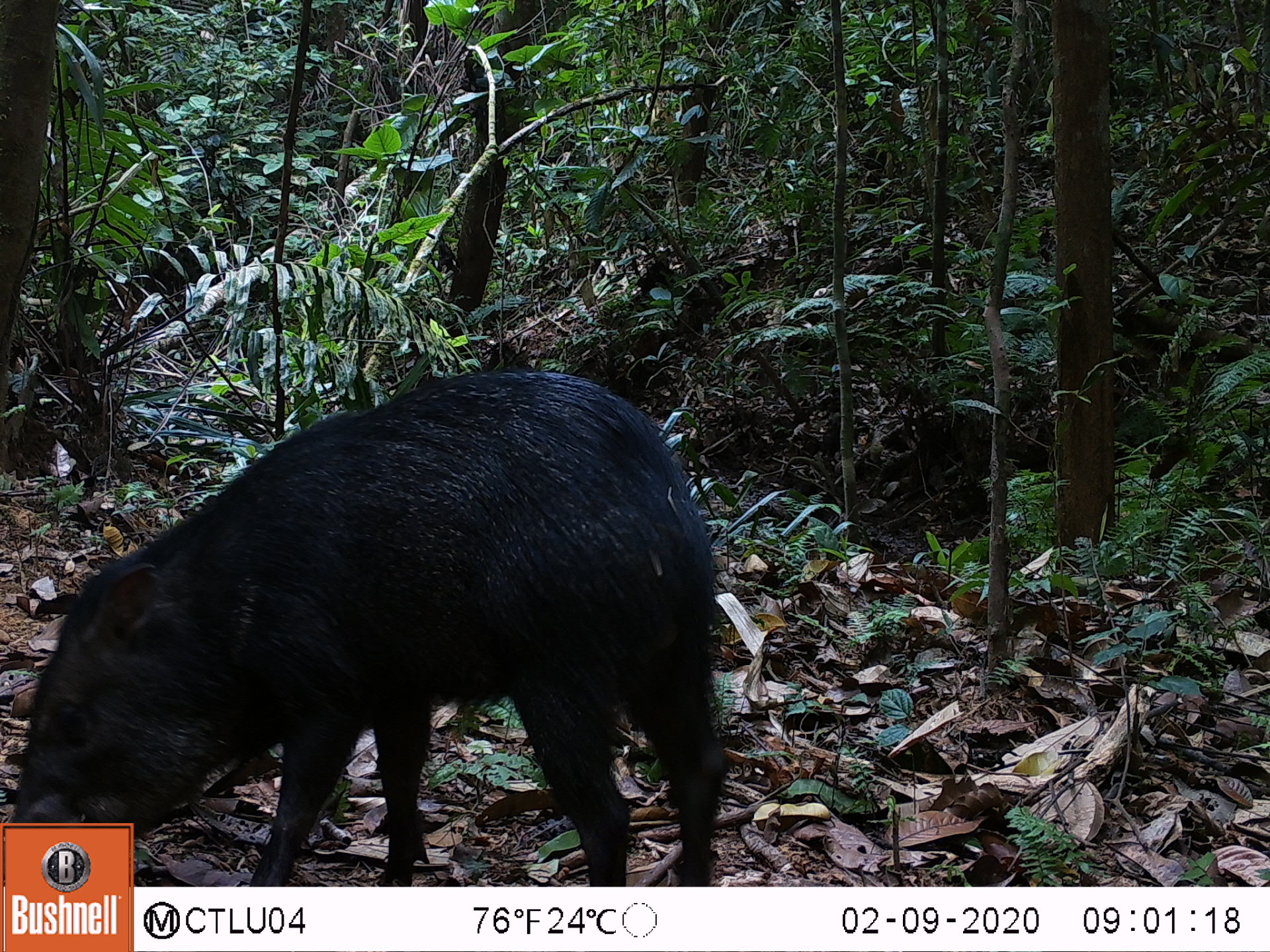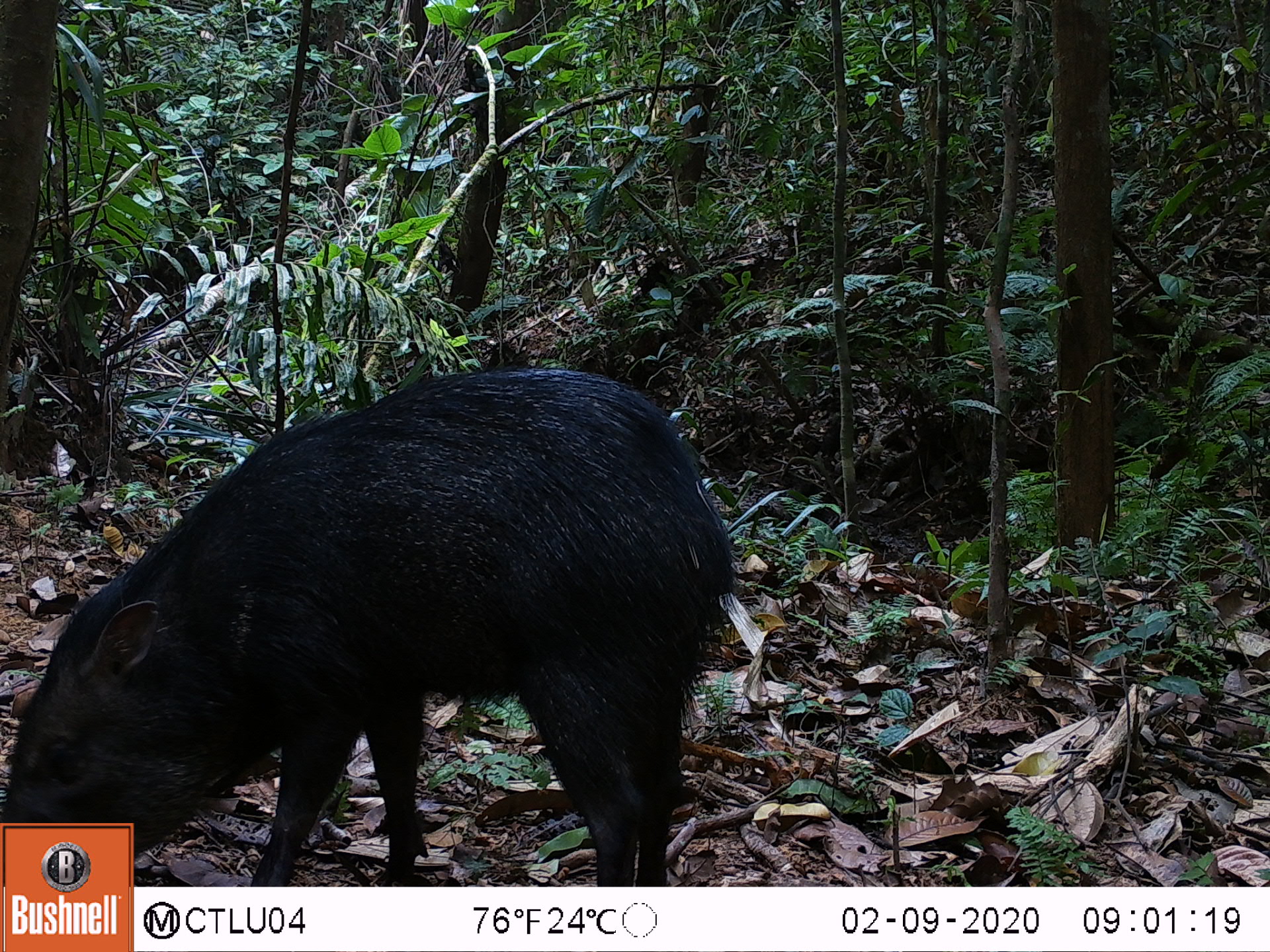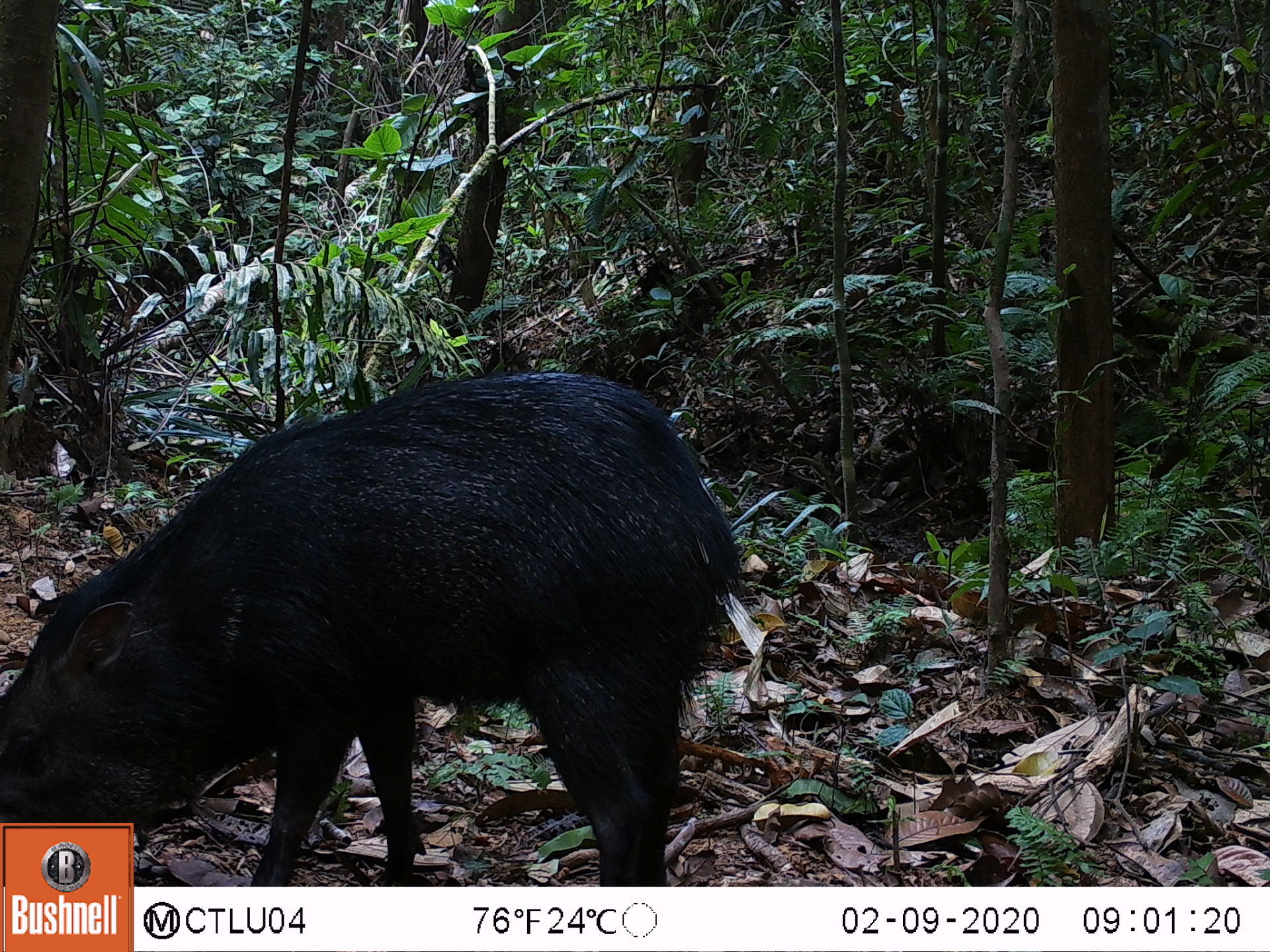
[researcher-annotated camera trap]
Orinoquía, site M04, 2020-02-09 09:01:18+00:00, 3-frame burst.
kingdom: Animalia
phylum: Chordata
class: Mammalia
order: Artiodactyla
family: Tayassuidae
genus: Pecari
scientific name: Pecari tajacu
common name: collared peccary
Collared peccary (Pecari tajacu).